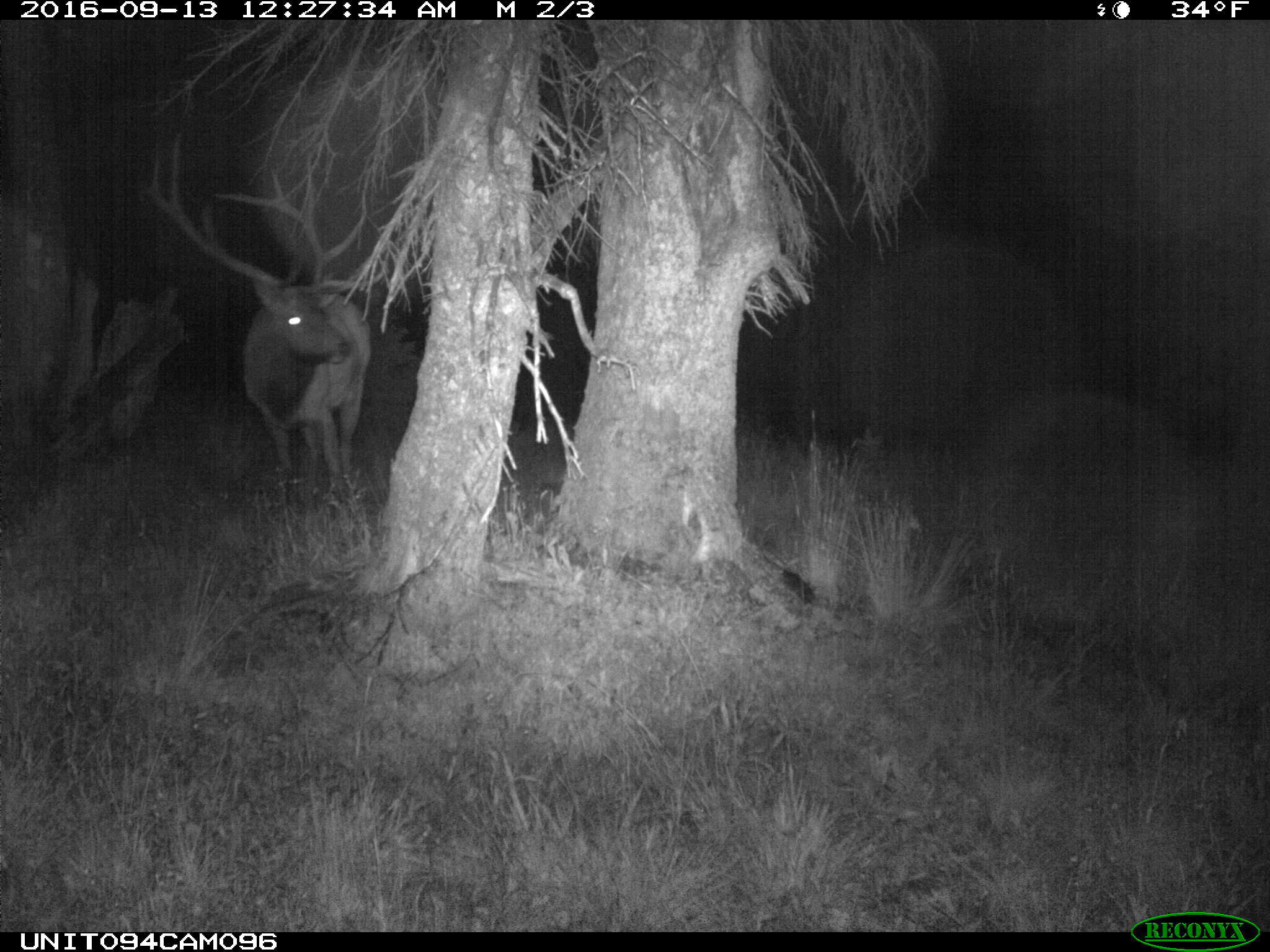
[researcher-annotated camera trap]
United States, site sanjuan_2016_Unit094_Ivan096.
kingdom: Animalia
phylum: Chordata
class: Mammalia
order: Artiodactyla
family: Cervidae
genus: Cervus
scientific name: Cervus elaphus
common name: red deer